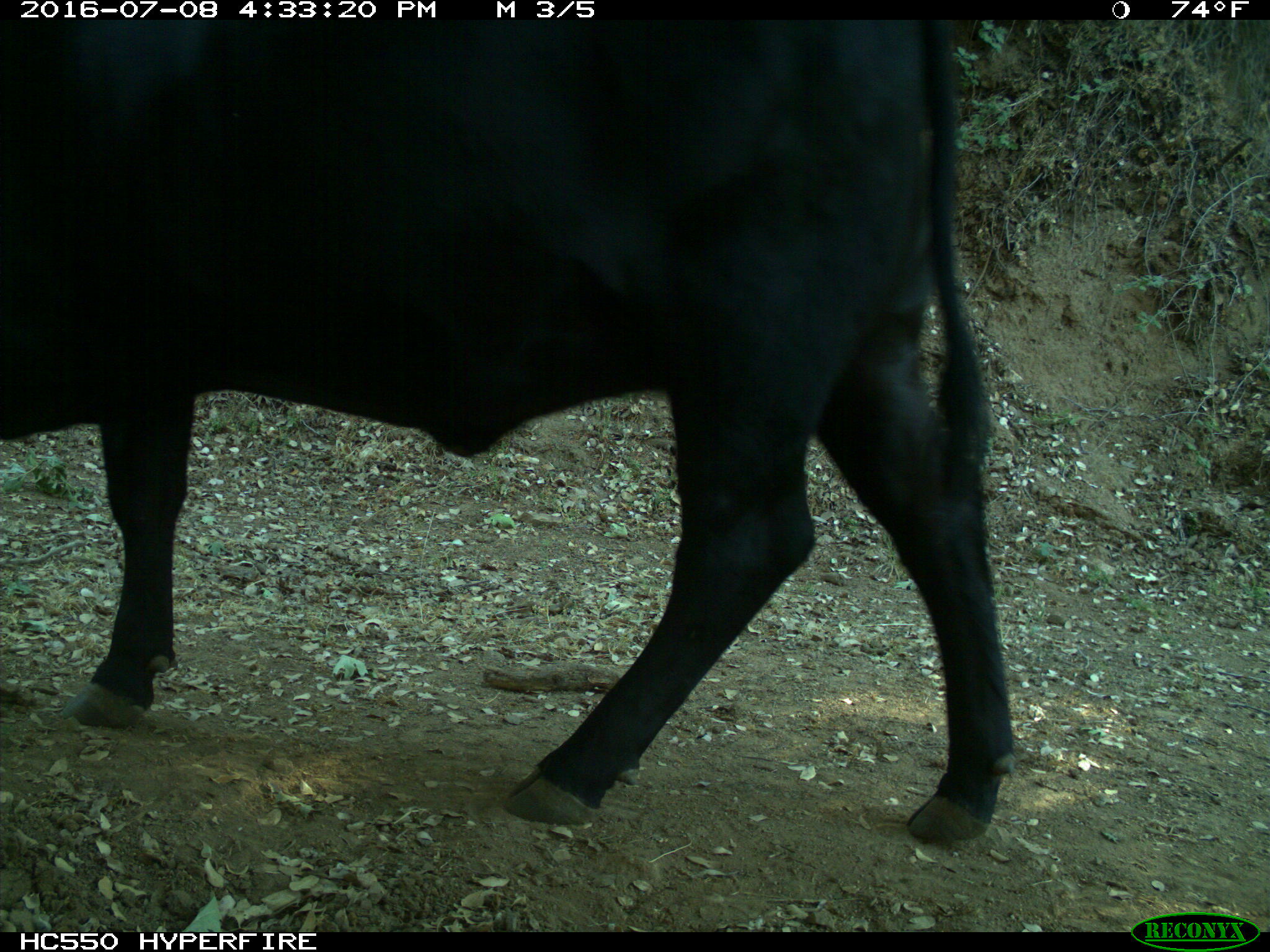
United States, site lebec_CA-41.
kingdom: Animalia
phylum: Chordata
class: Mammalia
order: Artiodactyla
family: Bovidae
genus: Bos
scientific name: Bos taurus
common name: domestic cow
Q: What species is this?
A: Bos taurus (domestic cow).